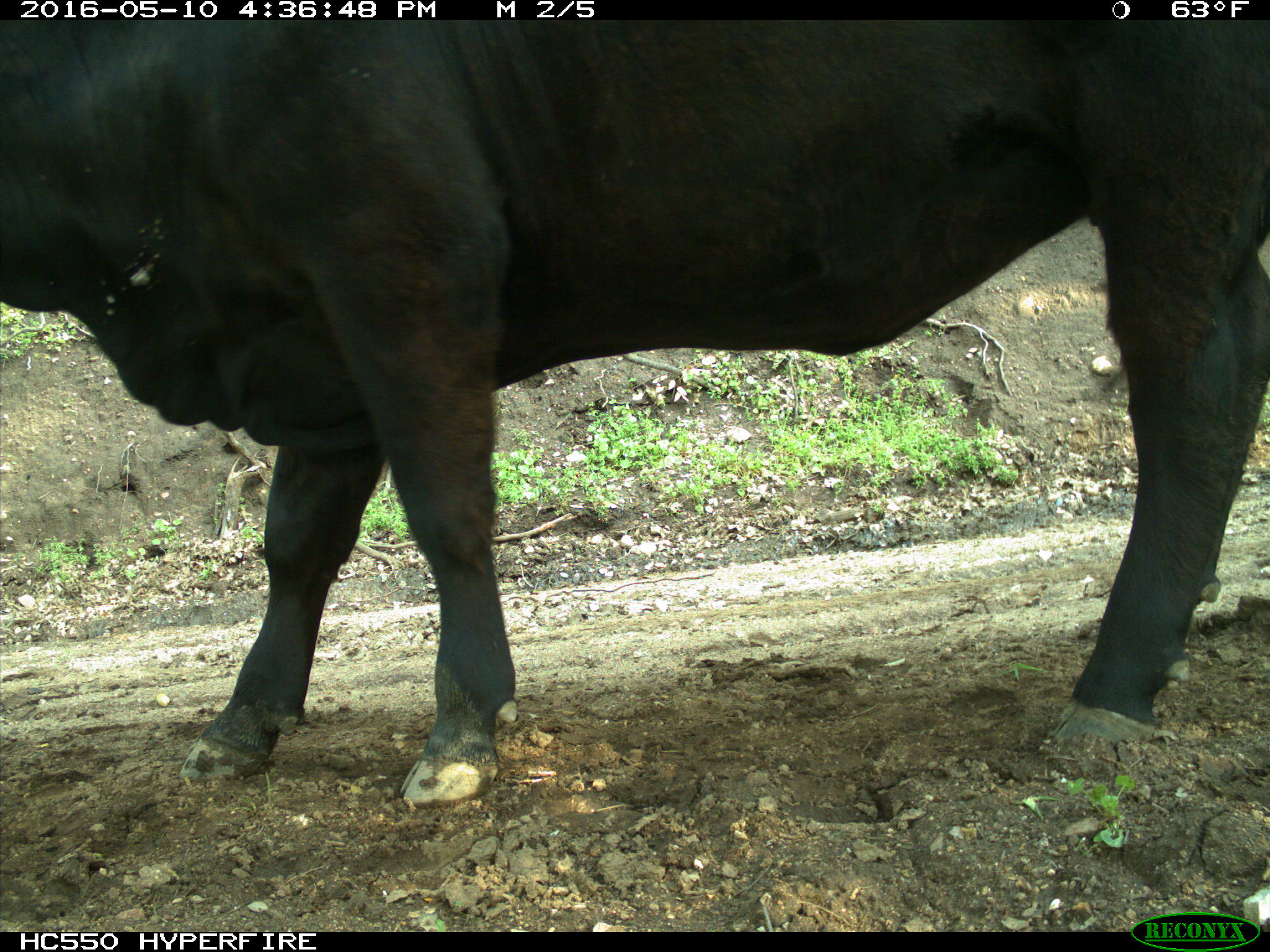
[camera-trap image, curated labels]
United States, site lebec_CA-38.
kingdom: Animalia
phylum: Chordata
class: Mammalia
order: Artiodactyla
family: Bovidae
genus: Bos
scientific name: Bos taurus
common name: domestic cow